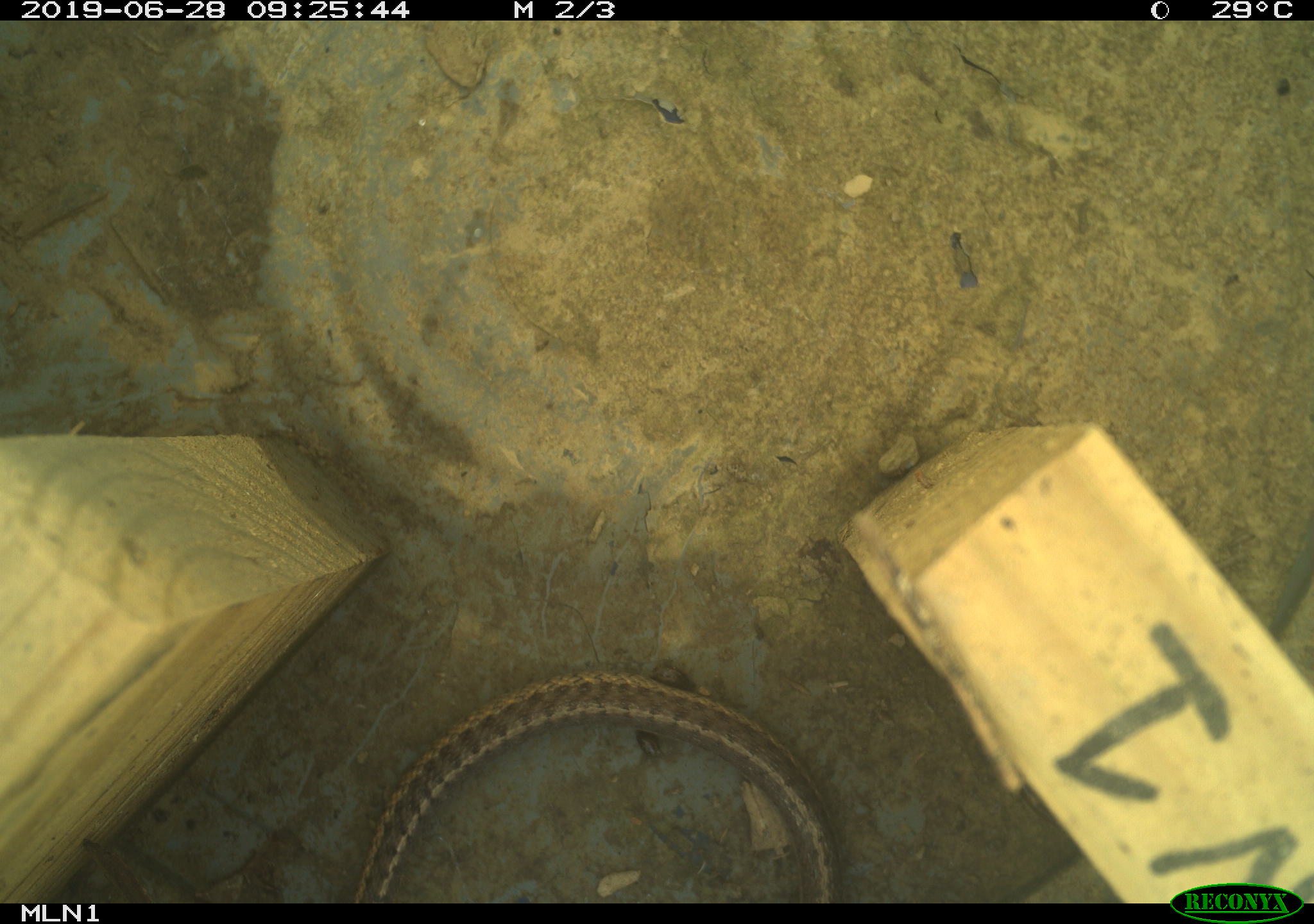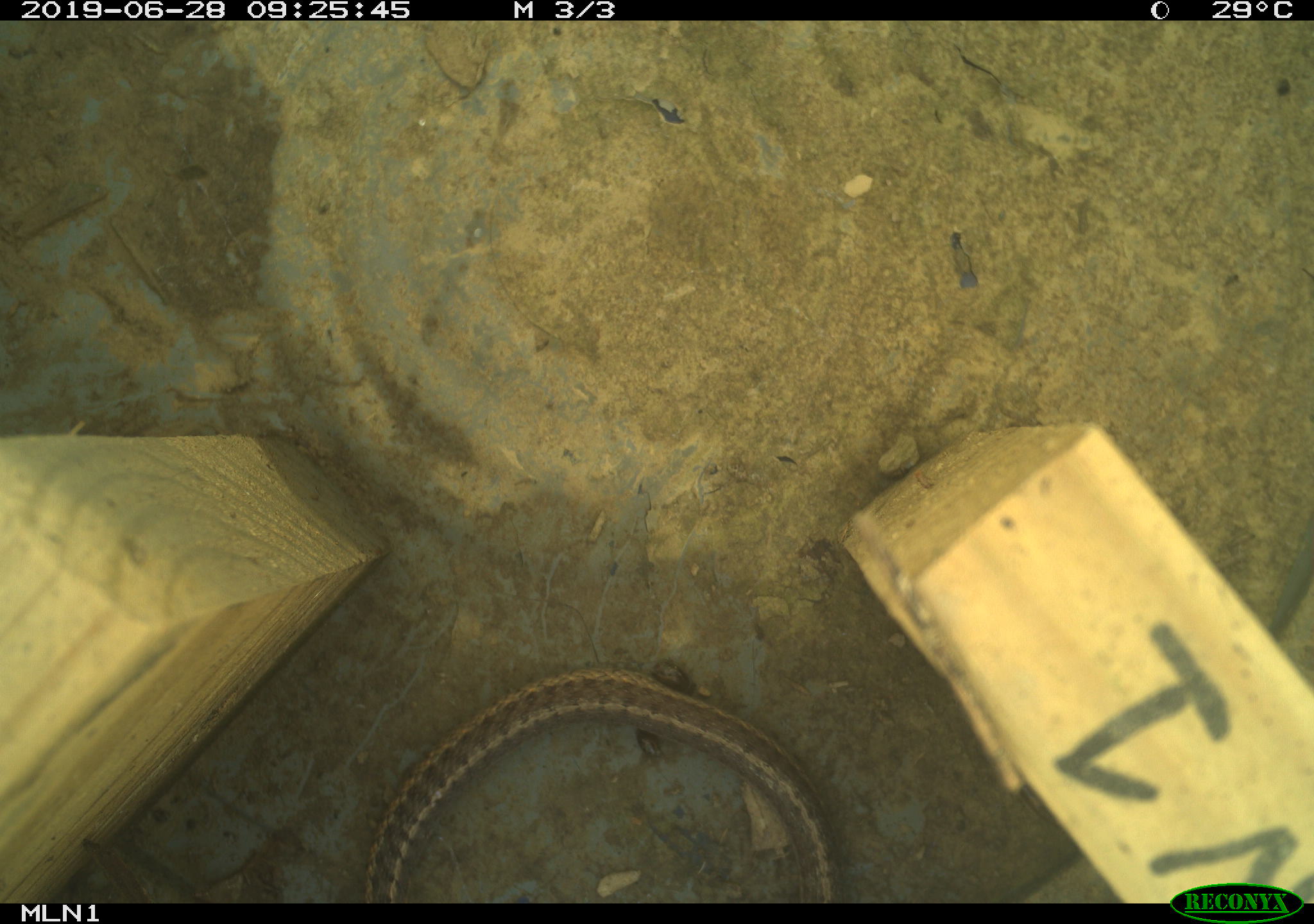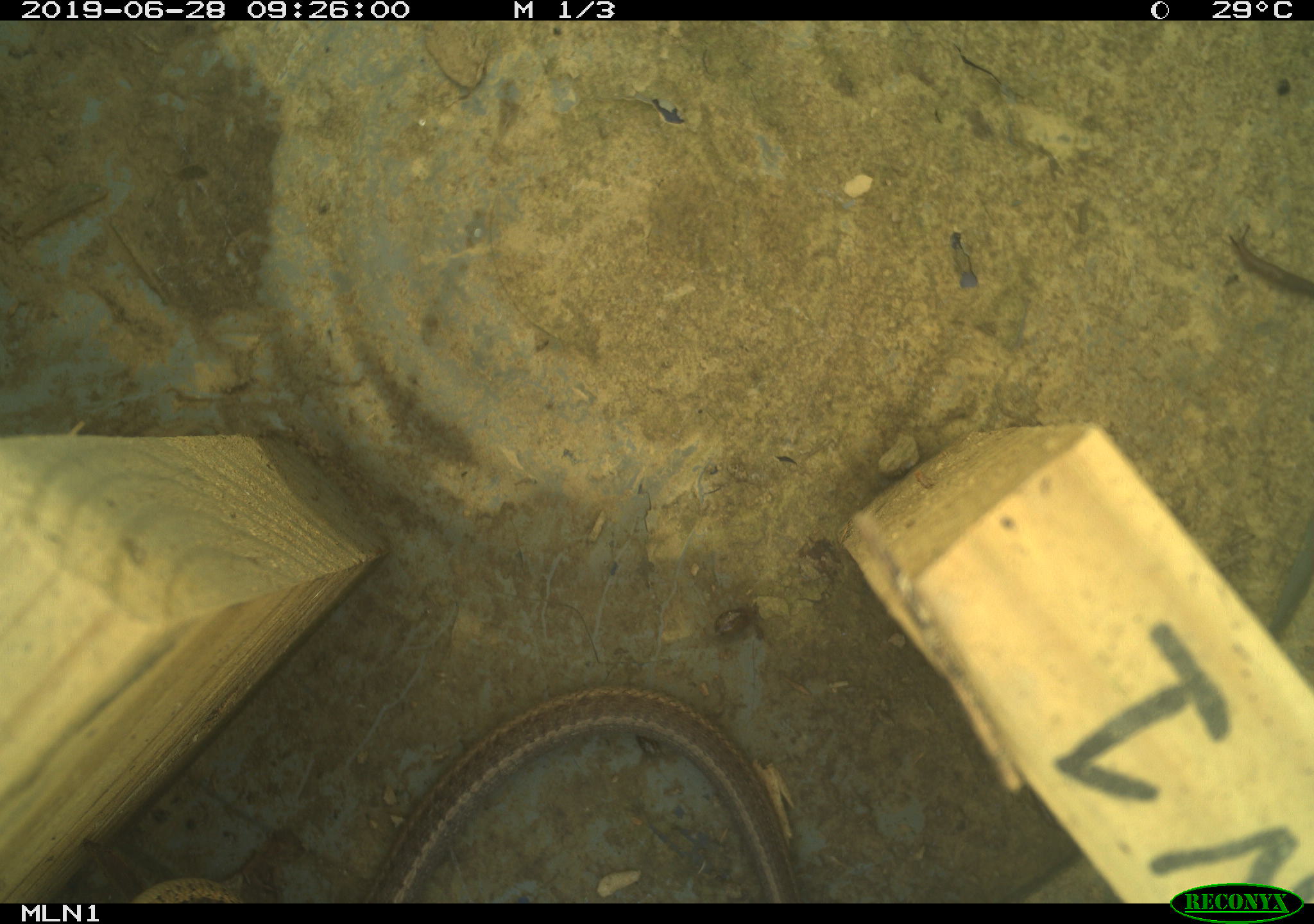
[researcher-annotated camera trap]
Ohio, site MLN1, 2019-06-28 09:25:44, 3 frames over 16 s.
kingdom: Animalia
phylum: Chordata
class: Reptilia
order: Squamata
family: Colubridae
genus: Thamnophis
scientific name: Thamnophis sirtalis sirtalis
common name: eastern gartersnake